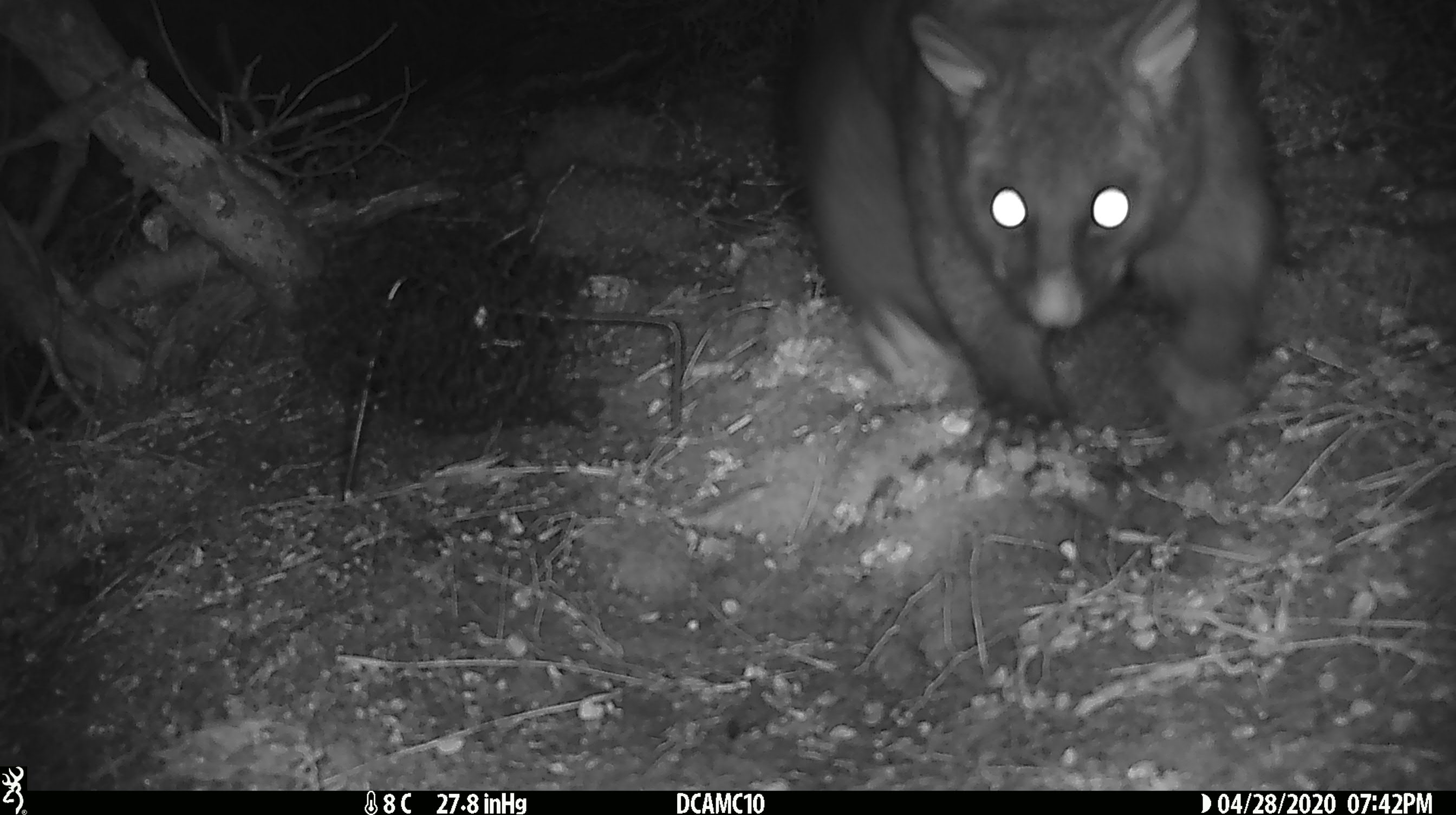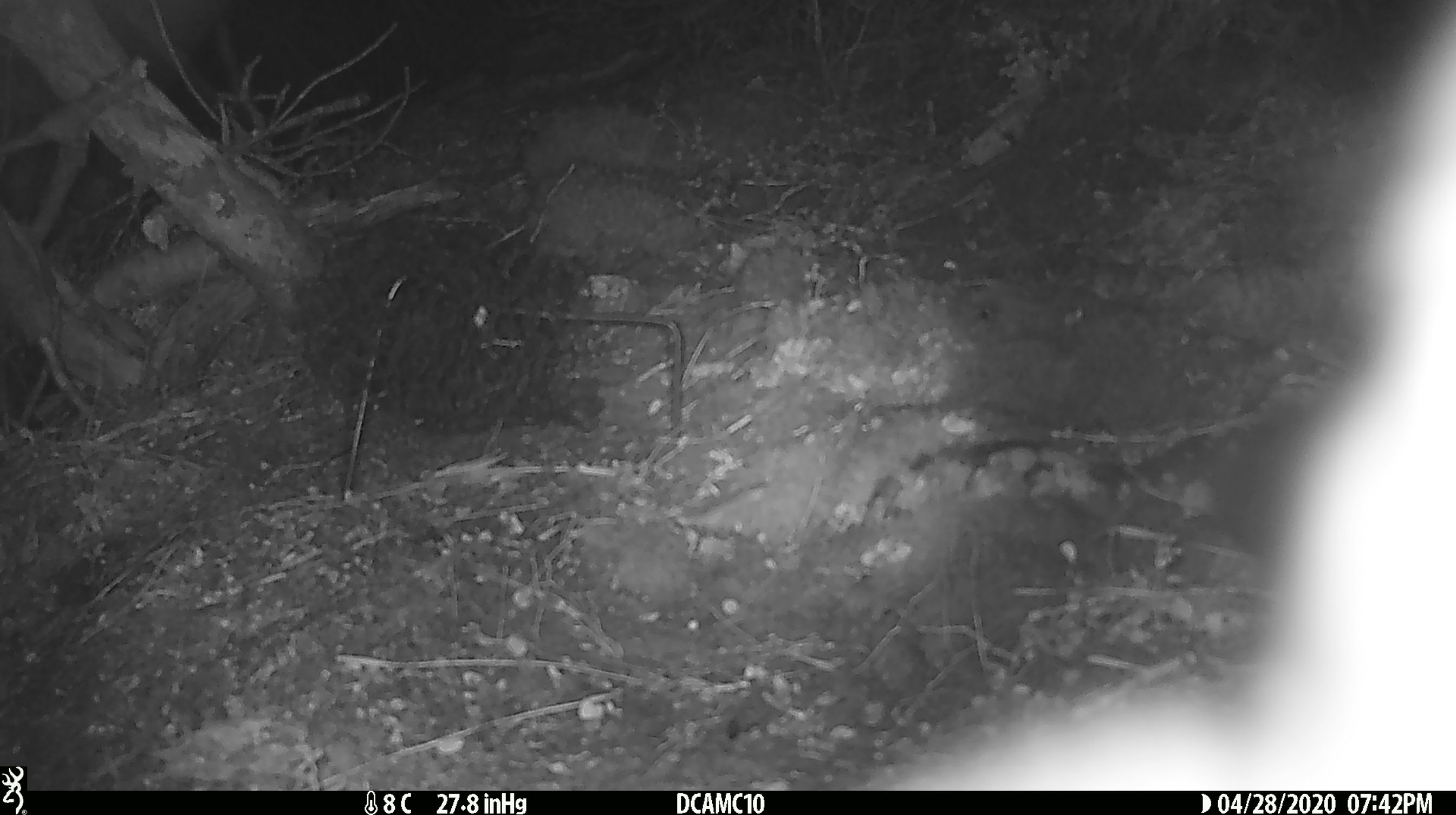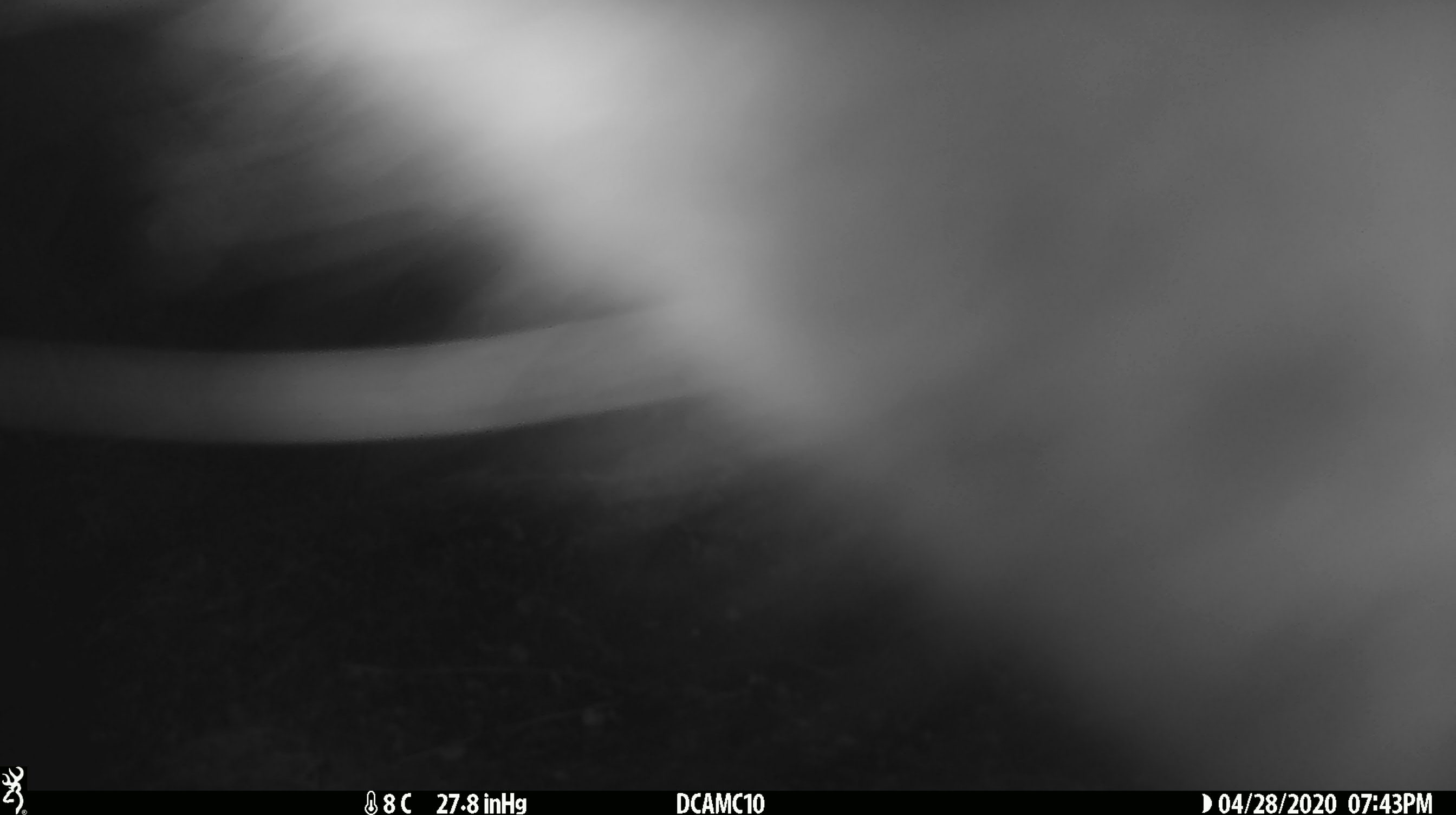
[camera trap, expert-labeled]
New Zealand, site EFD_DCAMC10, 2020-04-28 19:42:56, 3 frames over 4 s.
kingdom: Animalia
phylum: Chordata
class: Mammalia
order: Diprotodontia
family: Phalangeridae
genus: Trichosurus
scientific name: Trichosurus vulpecula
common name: common brushtail possum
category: possum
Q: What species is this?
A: Possum (common brushtail possum) (Trichosurus vulpecula).